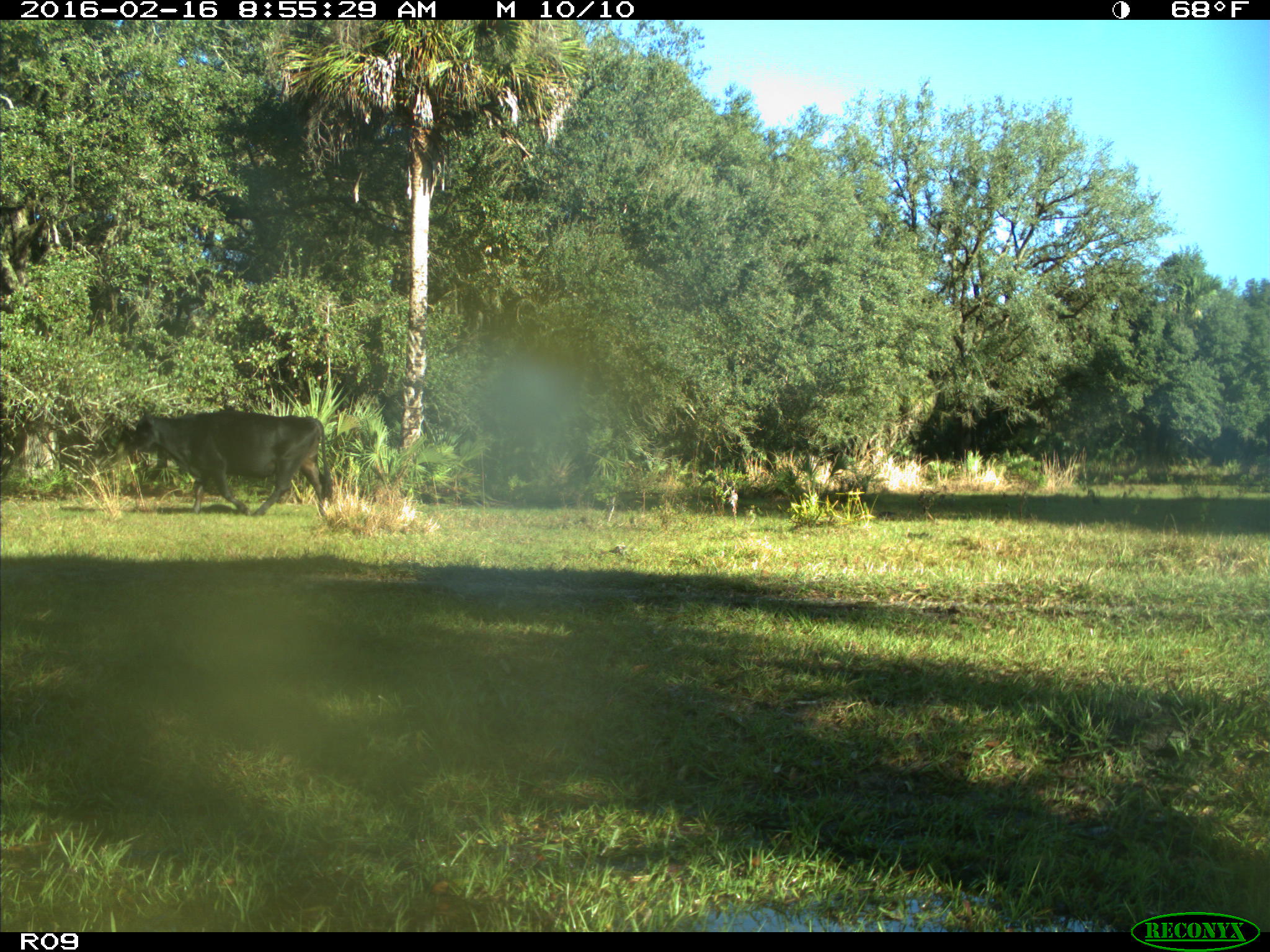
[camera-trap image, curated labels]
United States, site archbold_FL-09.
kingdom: Animalia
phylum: Chordata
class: Mammalia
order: Artiodactyla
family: Bovidae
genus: Bos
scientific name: Bos taurus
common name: domestic cow